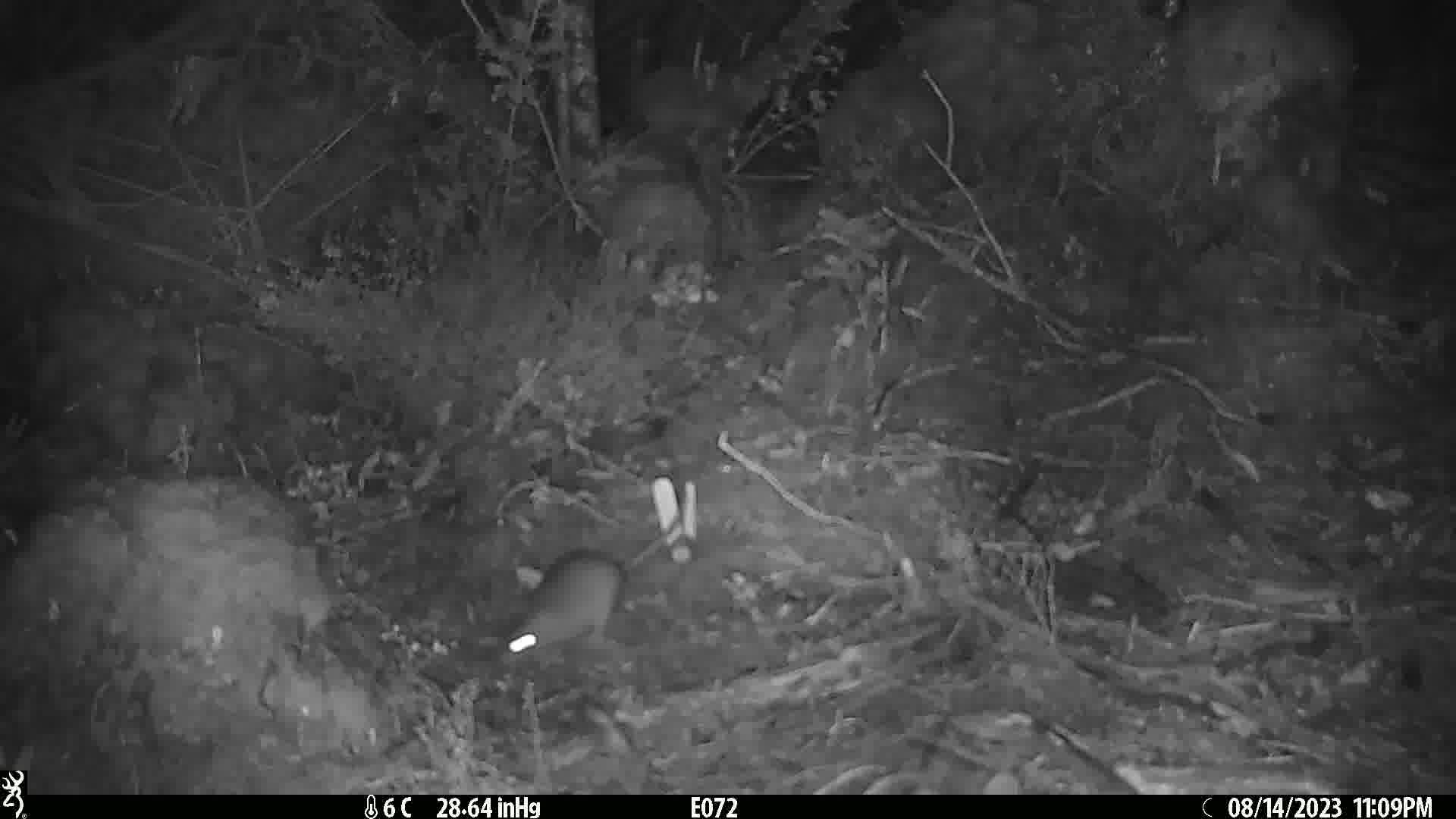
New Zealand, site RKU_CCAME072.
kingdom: Animalia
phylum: Chordata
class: Mammalia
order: Rodentia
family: Muridae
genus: Rattus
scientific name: Rattus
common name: rat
Rat (Rattus).